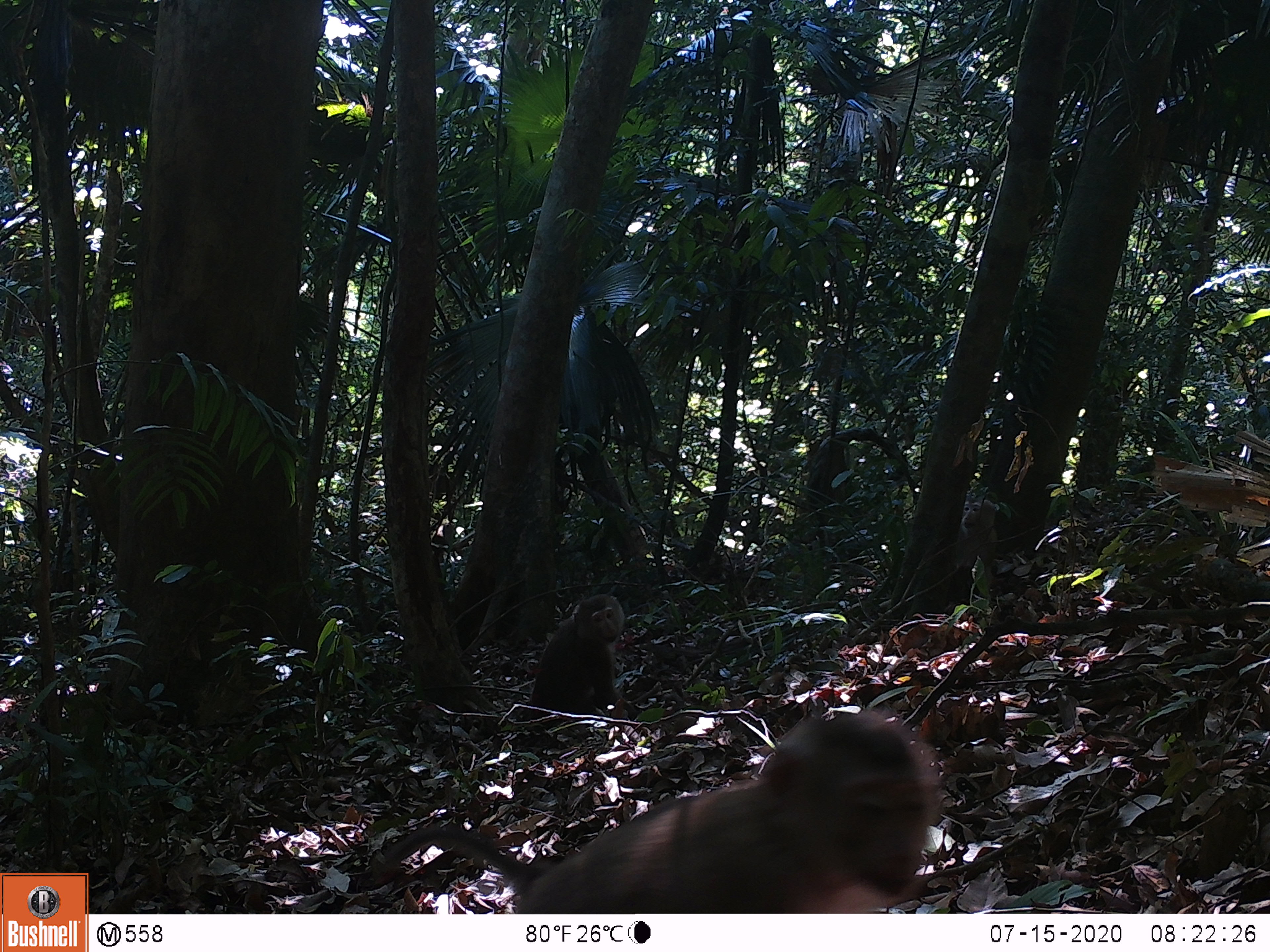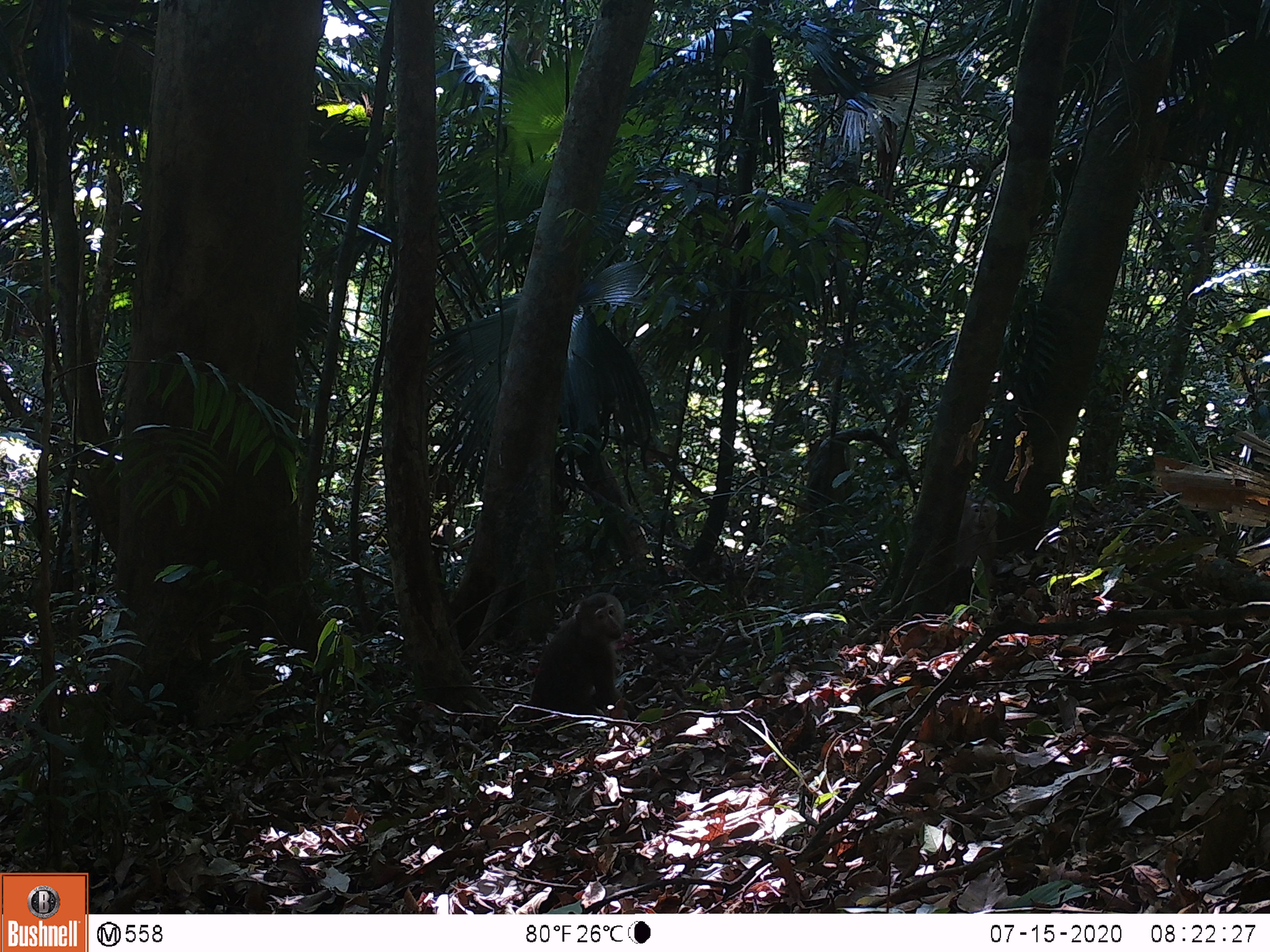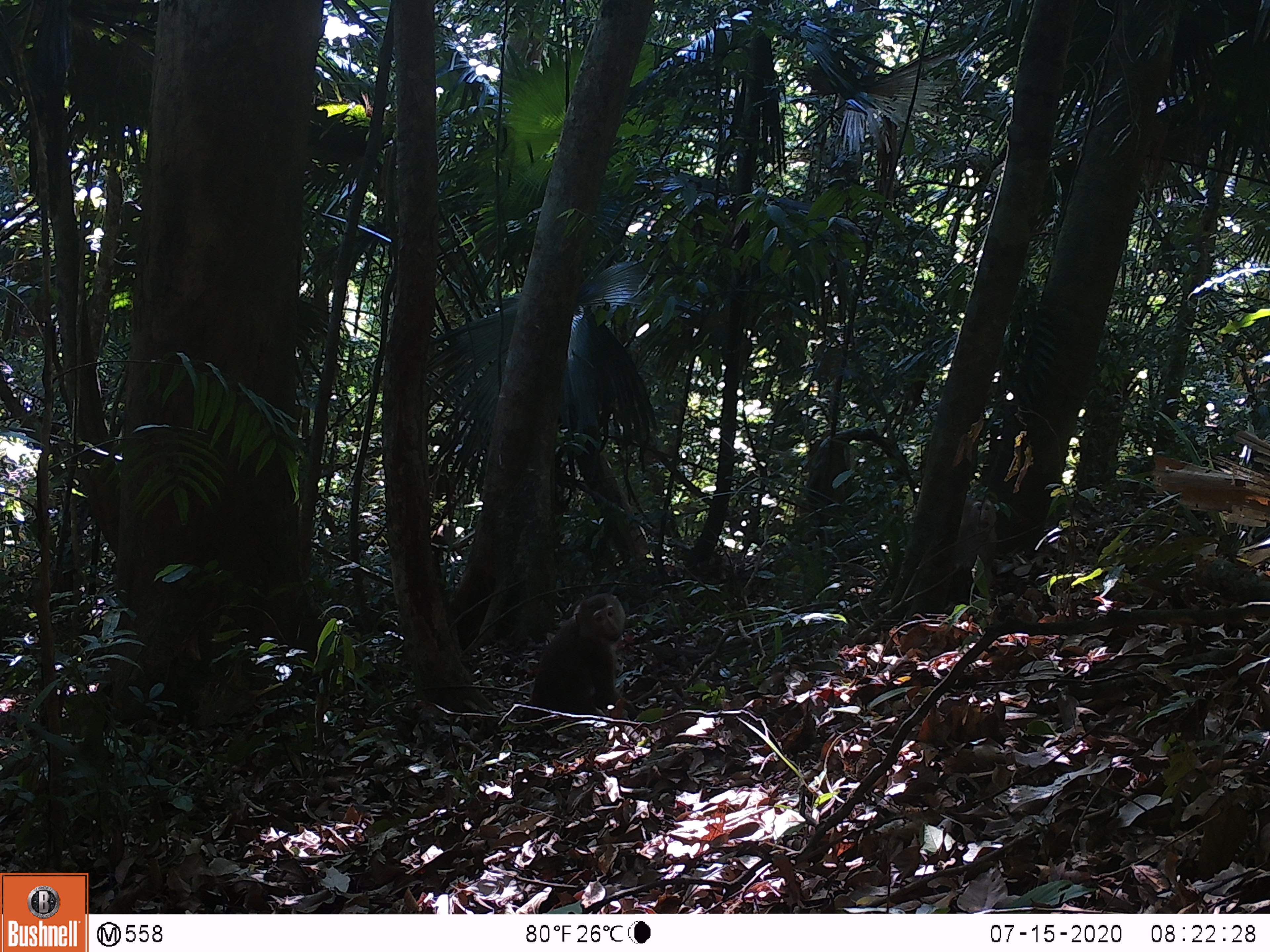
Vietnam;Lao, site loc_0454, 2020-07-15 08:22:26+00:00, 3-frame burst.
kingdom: Animalia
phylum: Chordata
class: Mammalia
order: Primates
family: Cercopithecidae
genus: Macaca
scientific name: Macaca nemestrina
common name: pig-tailed macaque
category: pig tailed macaque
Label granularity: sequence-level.